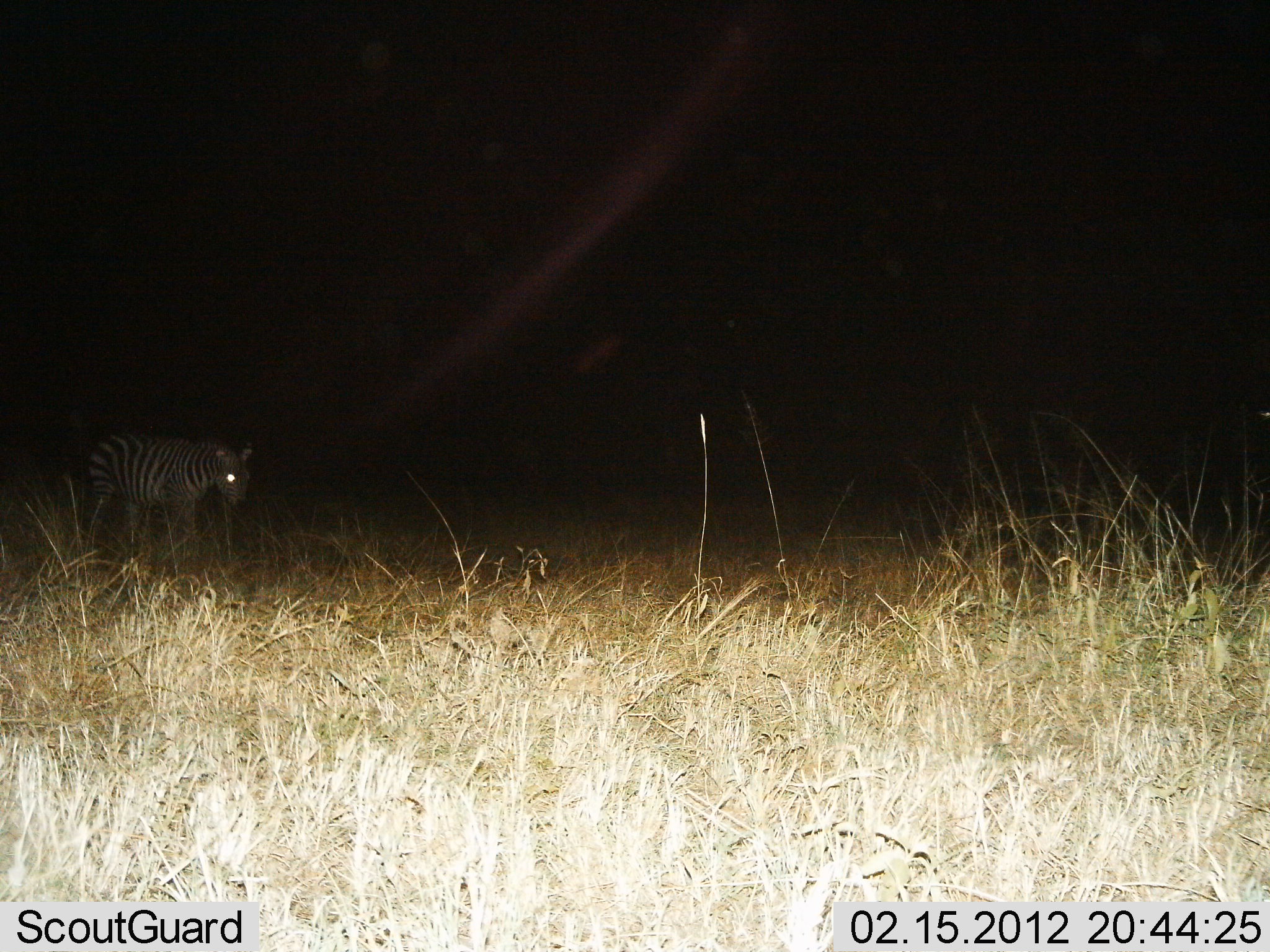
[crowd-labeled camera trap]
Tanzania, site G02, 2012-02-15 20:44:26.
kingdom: Animalia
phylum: Chordata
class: Mammalia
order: Perissodactyla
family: Equidae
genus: Equus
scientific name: Equus quagga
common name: plains zebra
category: zebra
Zebra (plains zebra) (Equus quagga), count 1. Behavior (volunteer vote fractions): standing 59%, resting 0%, moving 41%, interacting 0%. Young present (vote fraction): 0%. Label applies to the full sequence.